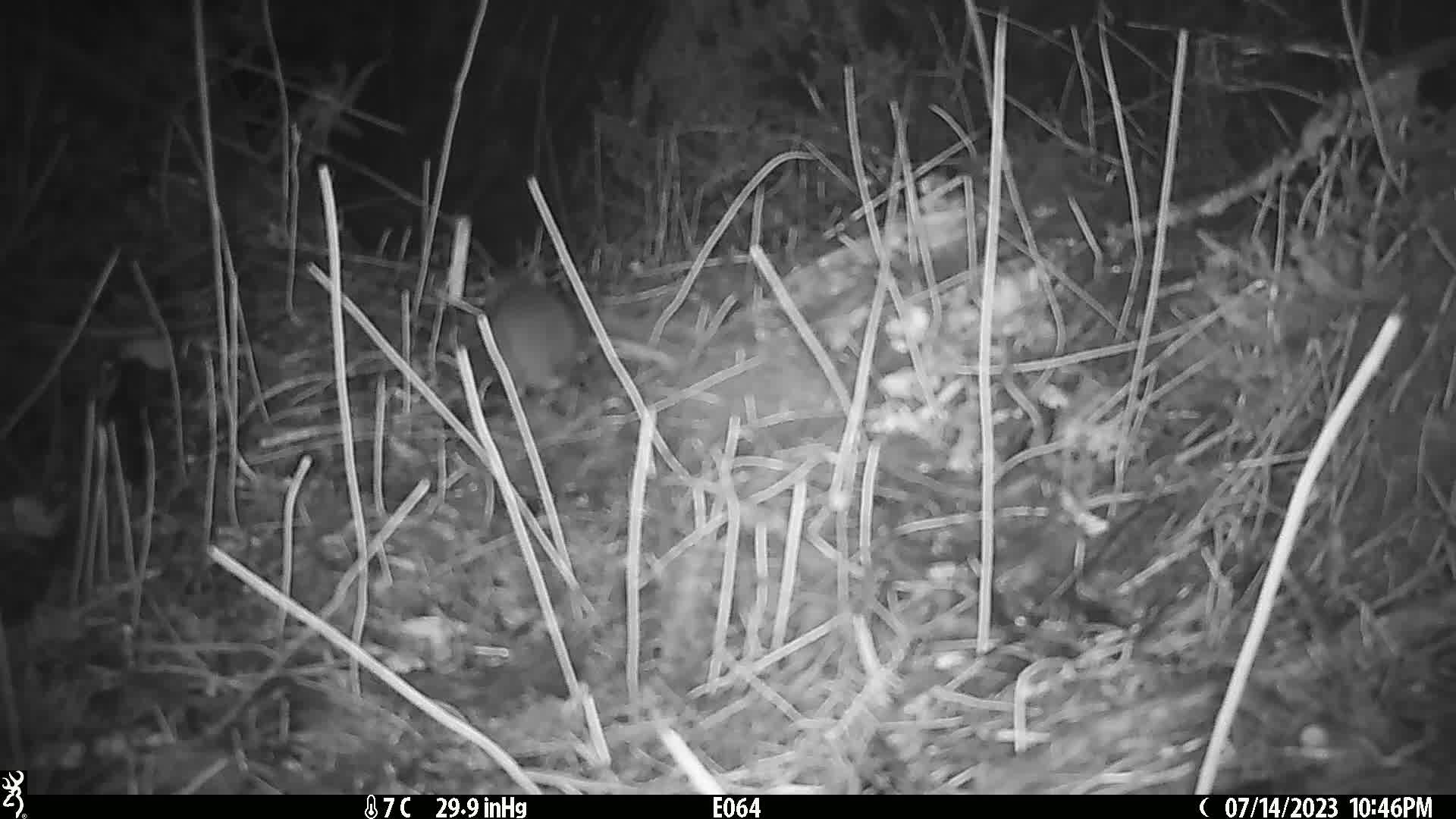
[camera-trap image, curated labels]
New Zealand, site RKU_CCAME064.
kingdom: Animalia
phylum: Chordata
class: Mammalia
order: Rodentia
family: Muridae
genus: Rattus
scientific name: Rattus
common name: rat